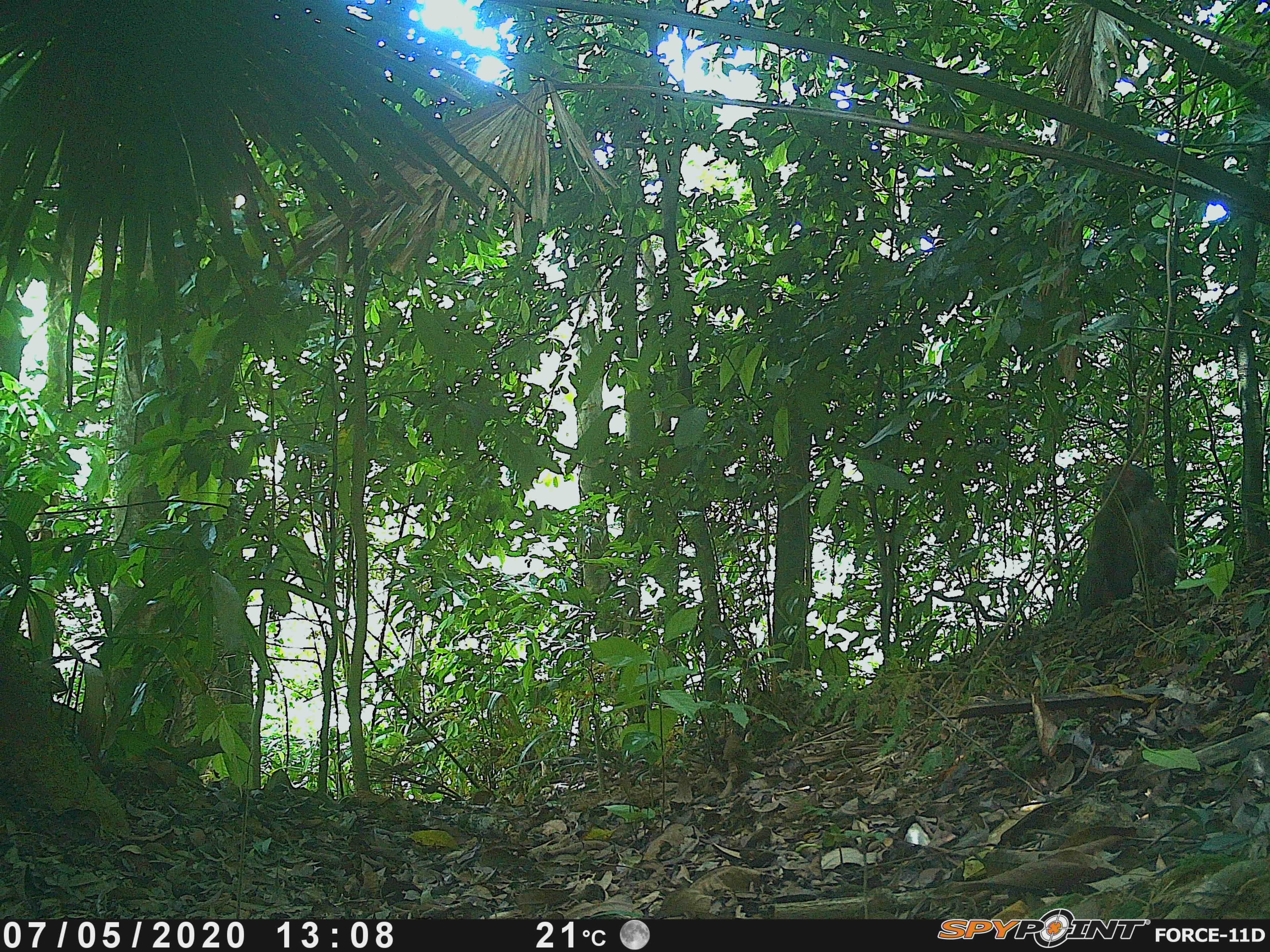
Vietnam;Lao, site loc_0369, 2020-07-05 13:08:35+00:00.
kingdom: Animalia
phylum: Chordata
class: Mammalia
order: Primates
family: Cercopithecidae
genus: Macaca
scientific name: Macaca arctoides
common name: stump-tailed macaque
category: stump tailed macaque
Stump tailed macaque (stump-tailed macaque) (Macaca arctoides). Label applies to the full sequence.